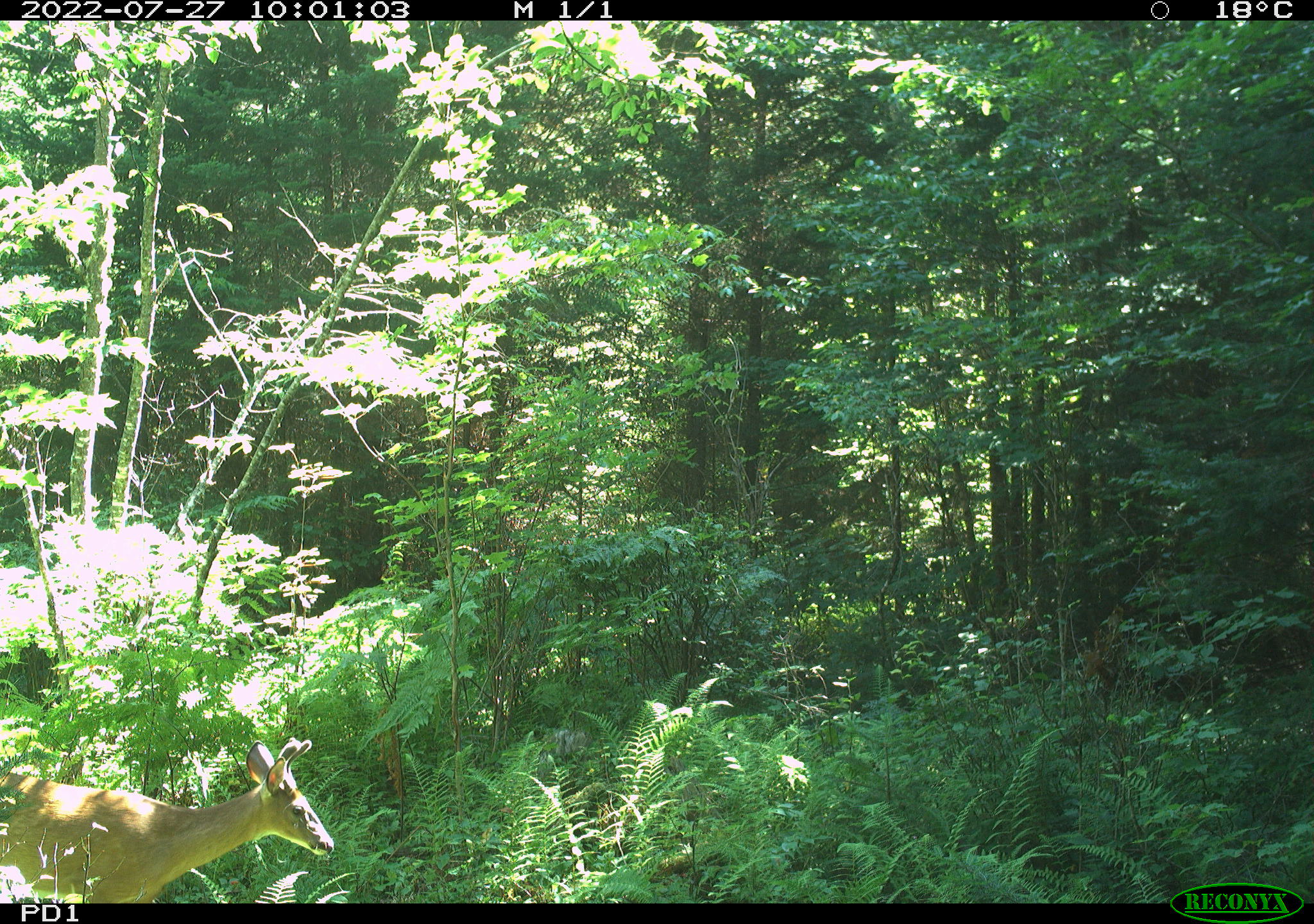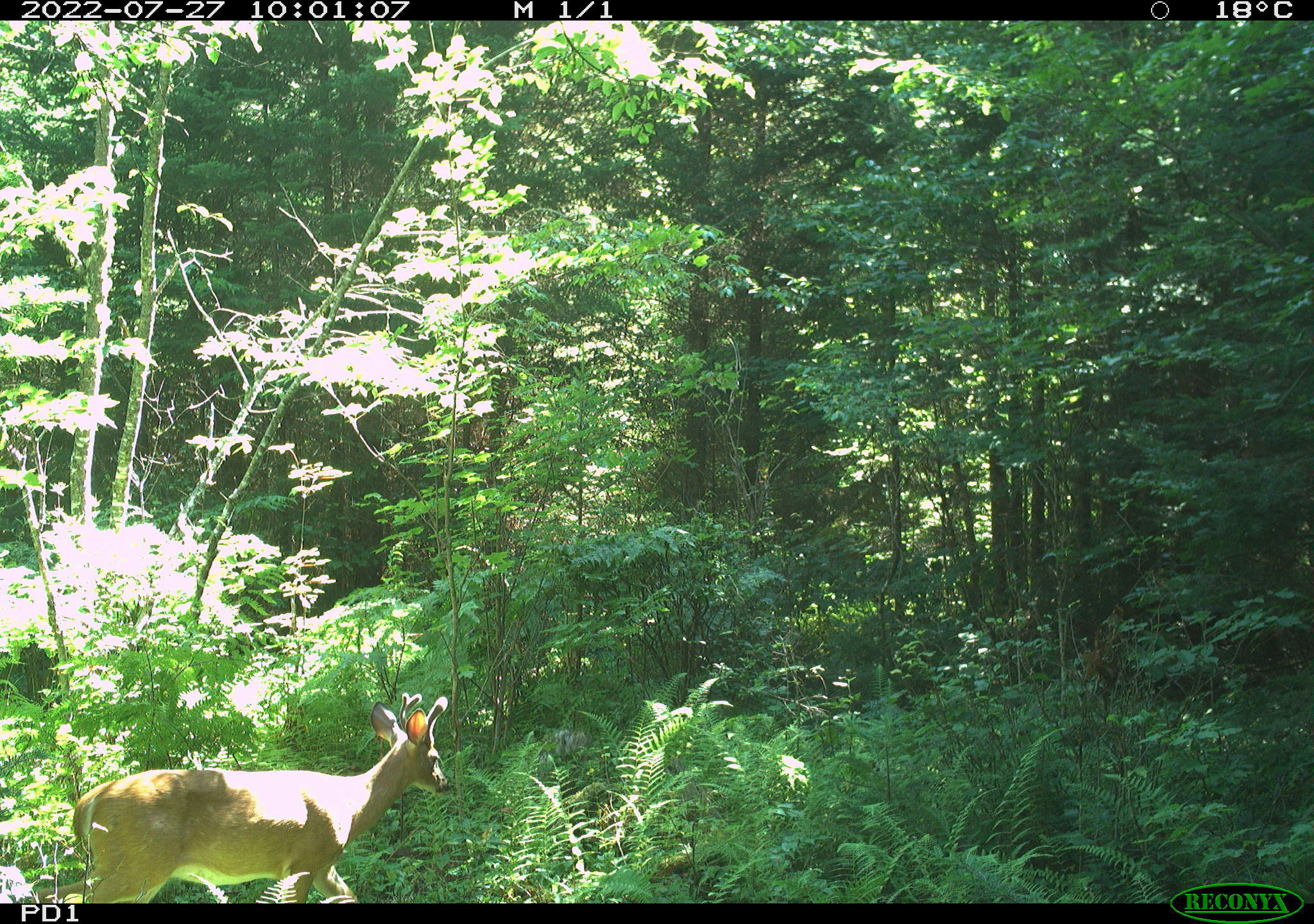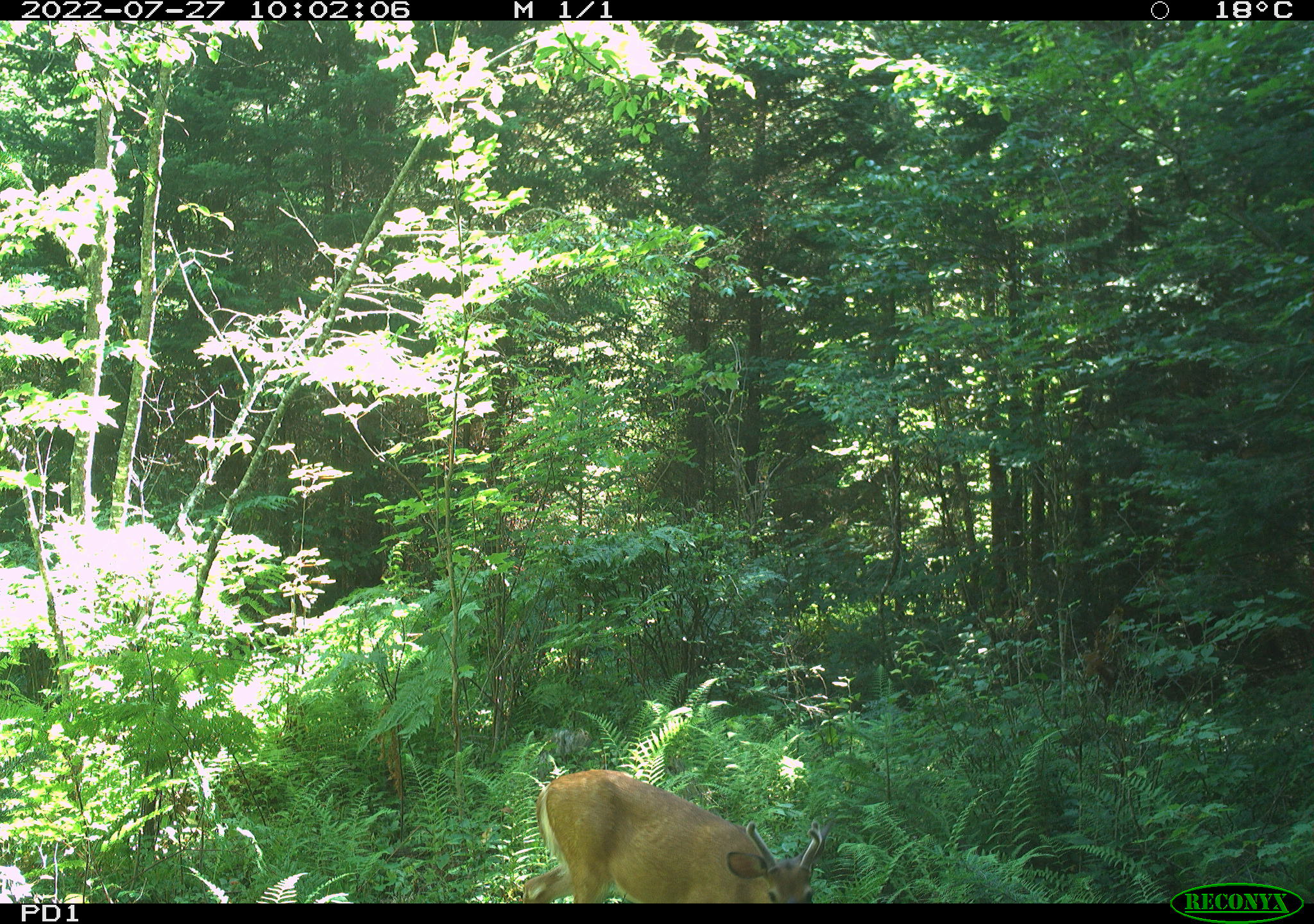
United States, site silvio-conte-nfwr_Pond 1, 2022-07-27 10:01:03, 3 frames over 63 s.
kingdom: Animalia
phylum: Chordata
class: Mammalia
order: Artiodactyla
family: Cervidae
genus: Odocoileus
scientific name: Odocoileus virginianus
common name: white-tailed deer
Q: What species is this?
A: White-tailed deer (Odocoileus virginianus).